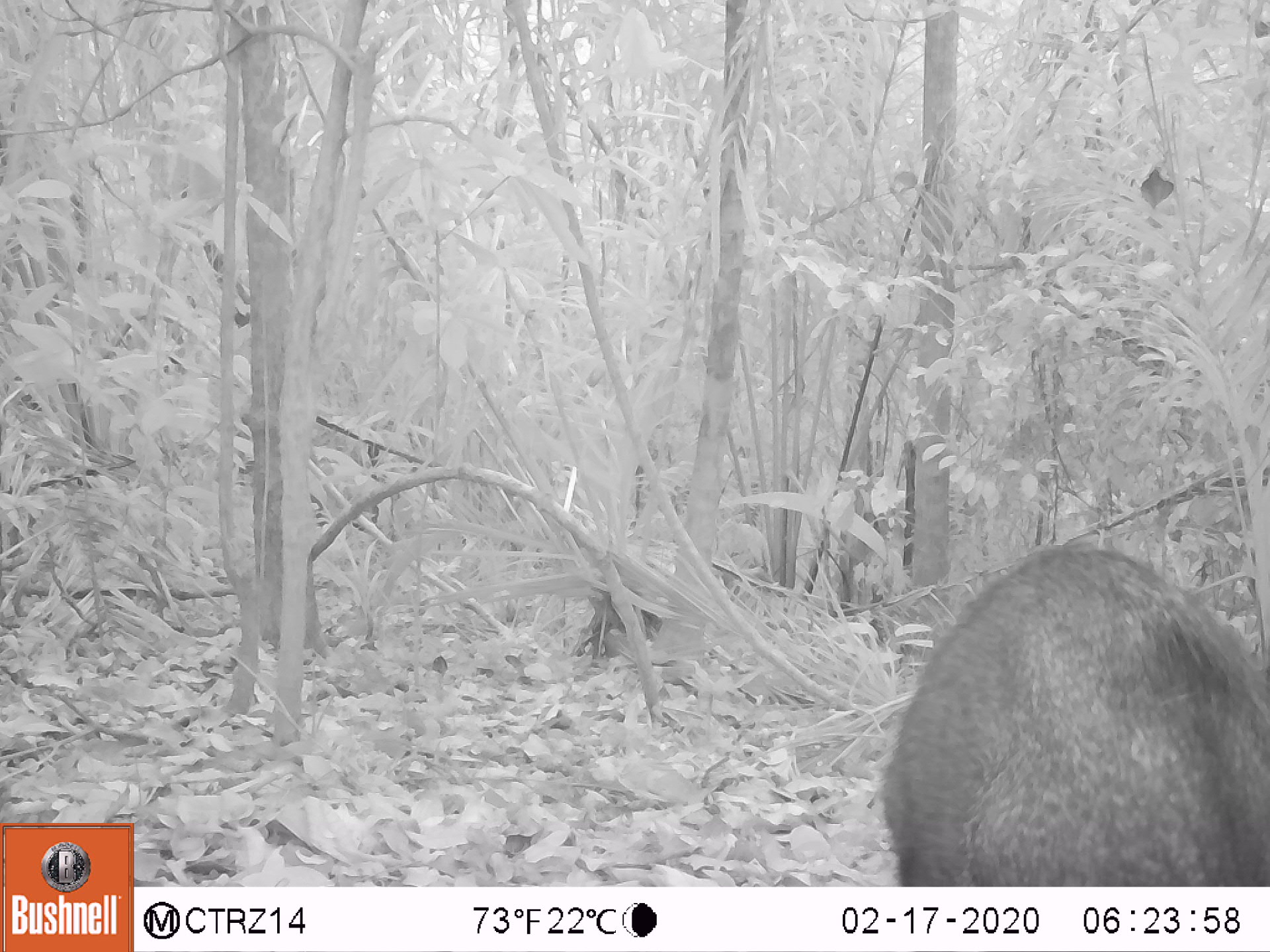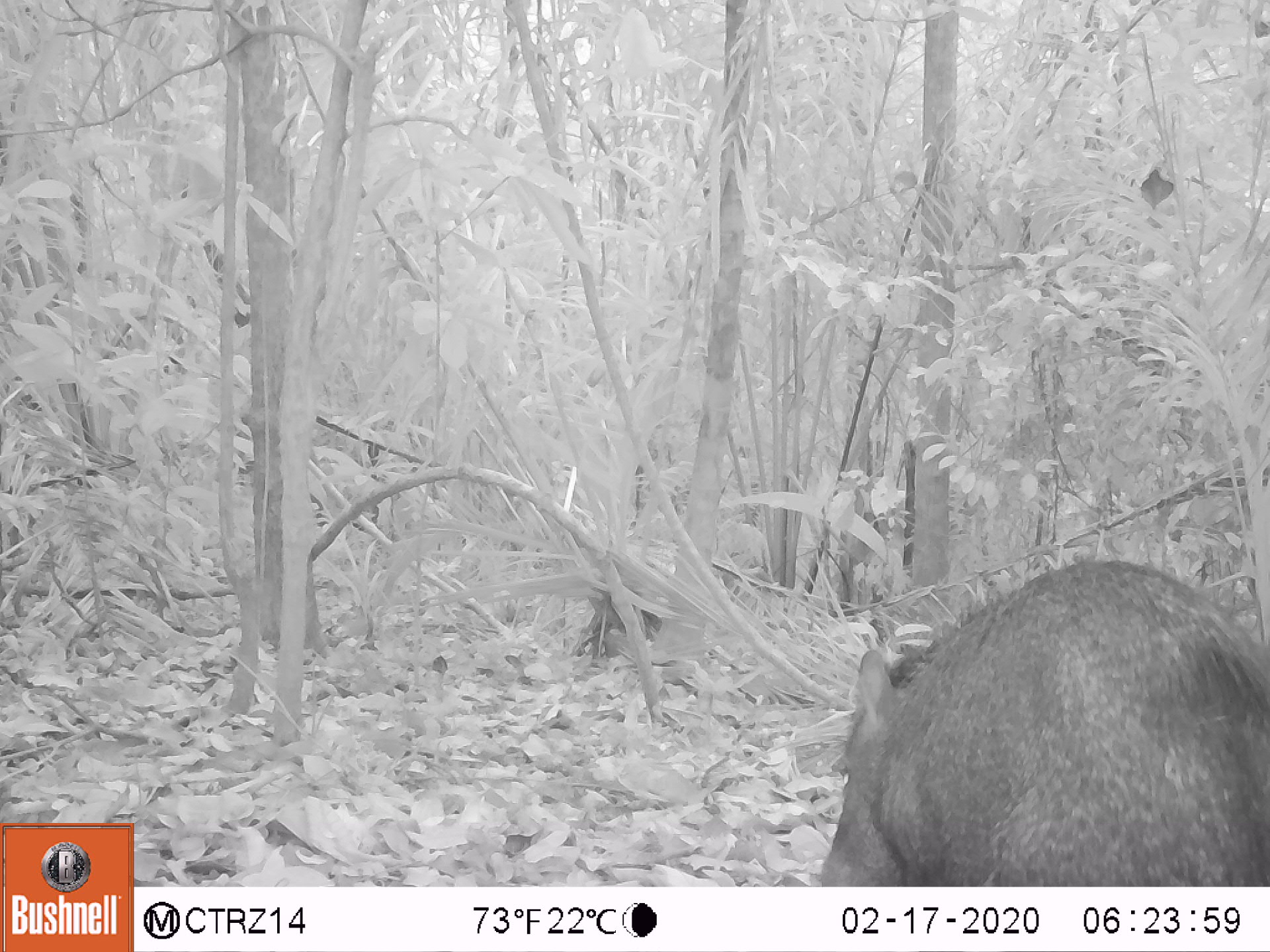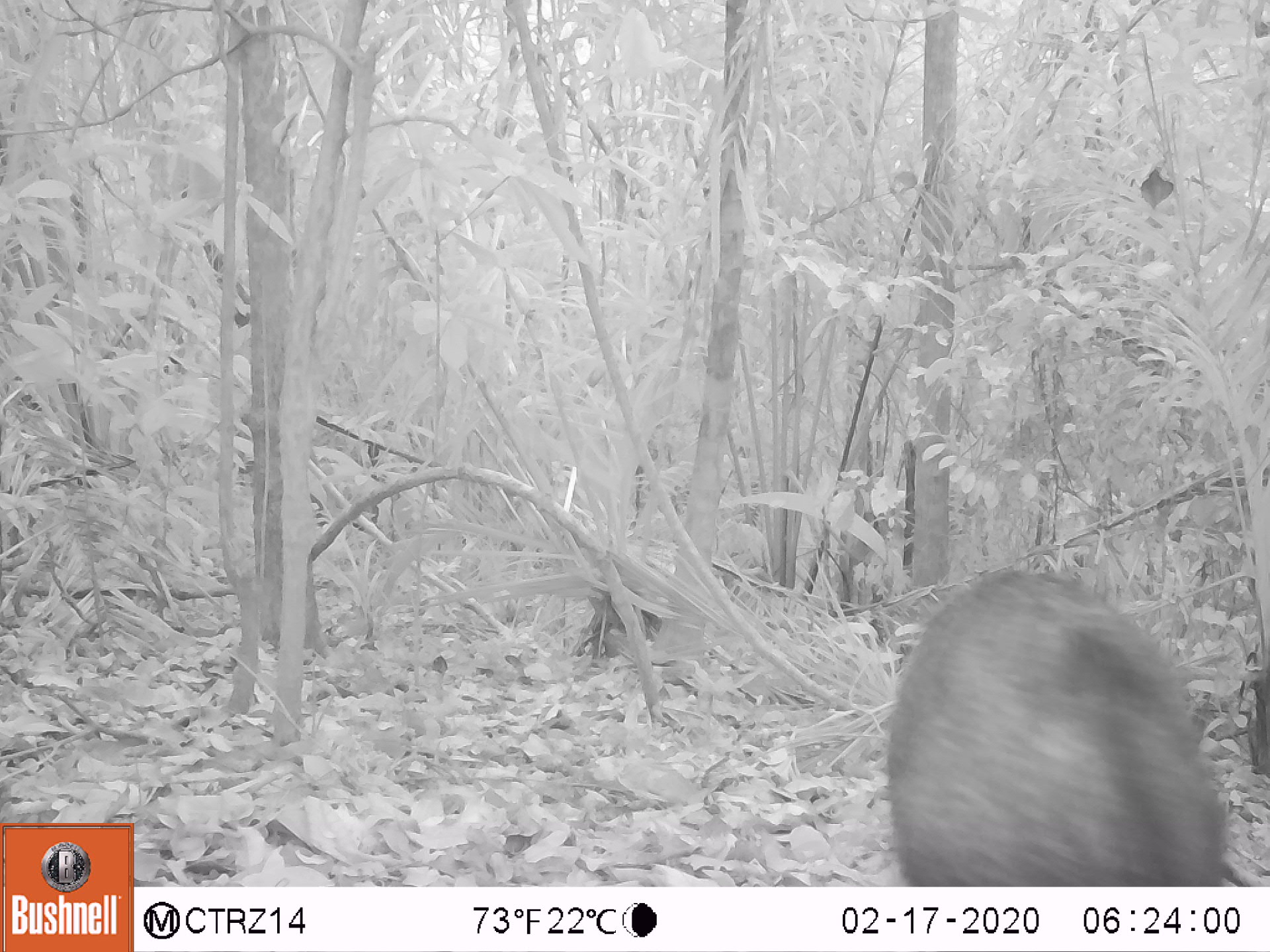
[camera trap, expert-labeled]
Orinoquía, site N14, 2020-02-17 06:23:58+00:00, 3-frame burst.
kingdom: Animalia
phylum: Chordata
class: Mammalia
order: Artiodactyla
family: Tayassuidae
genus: Pecari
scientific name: Pecari tajacu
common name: collared peccary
Collared peccary (Pecari tajacu).